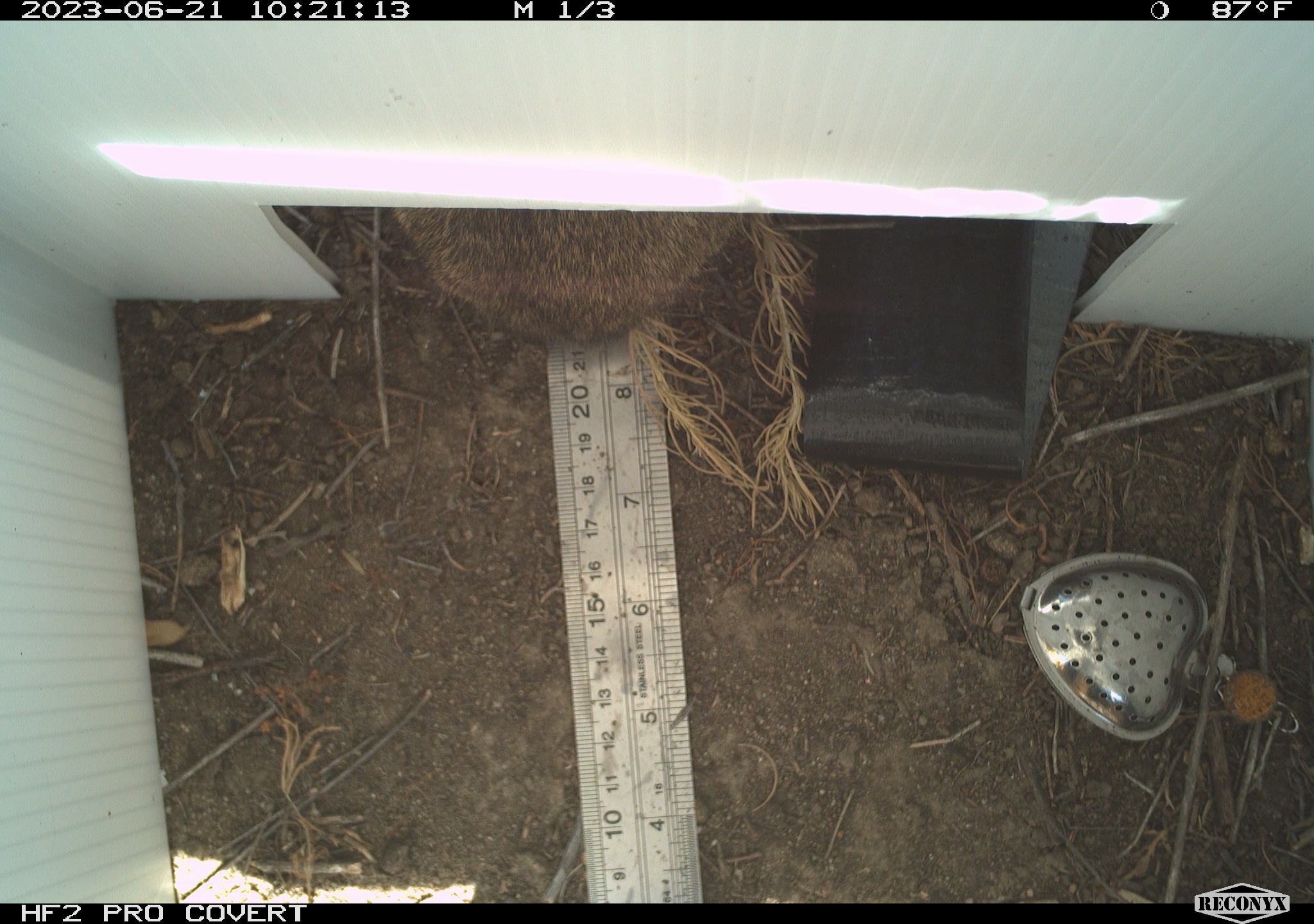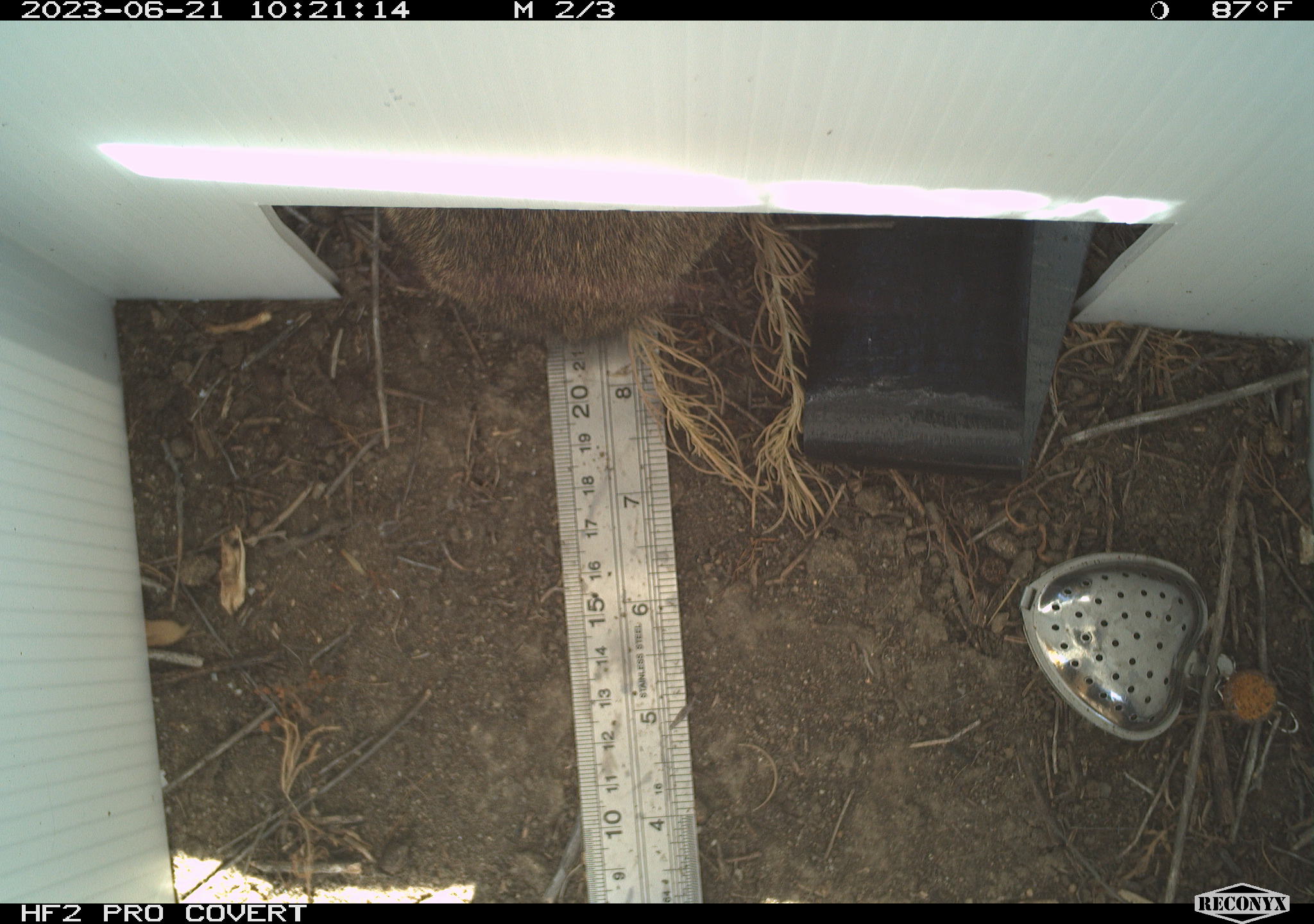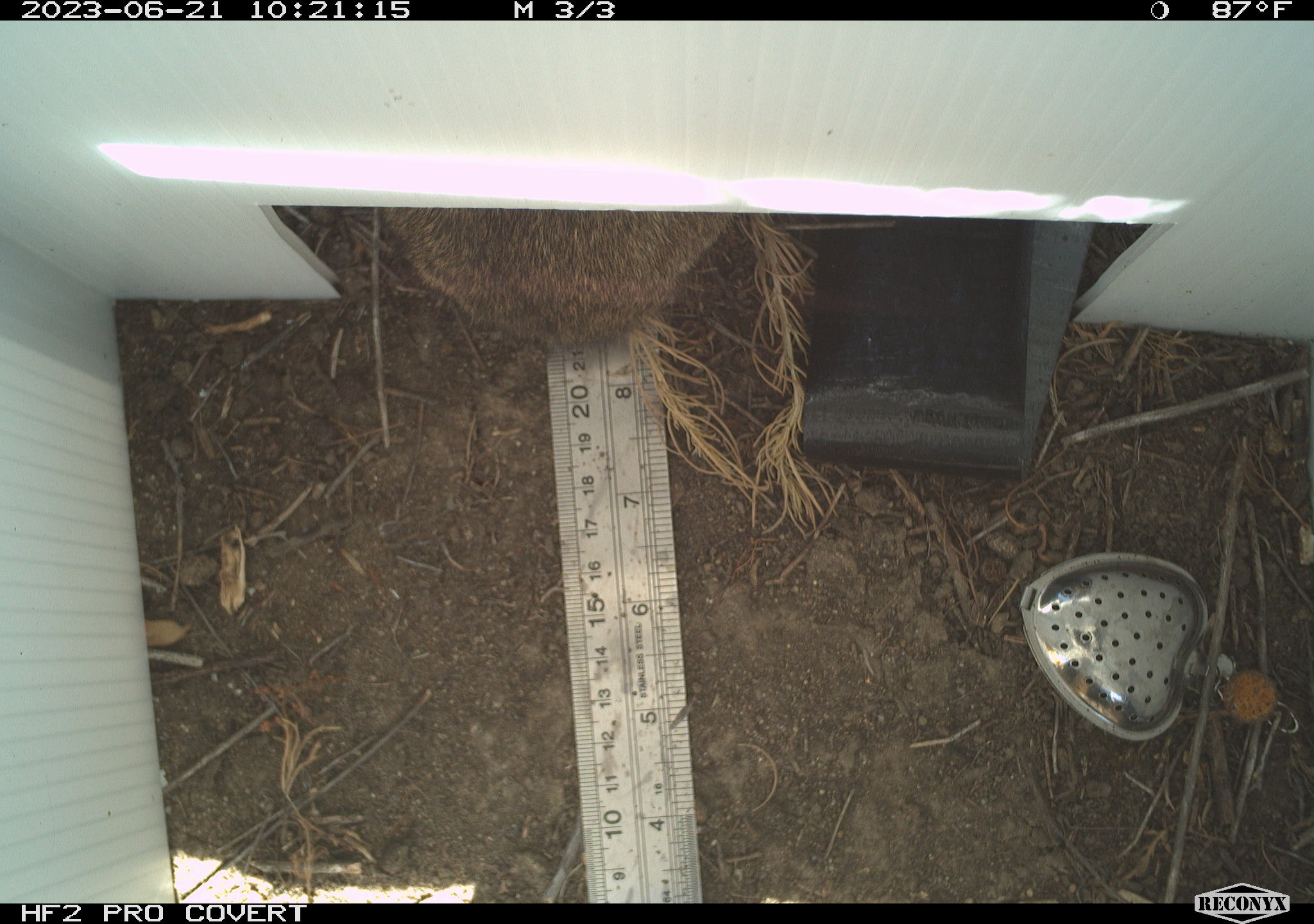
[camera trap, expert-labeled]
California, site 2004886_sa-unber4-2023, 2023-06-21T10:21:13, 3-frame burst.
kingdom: Animalia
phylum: Chordata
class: Mammalia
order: Lagomorpha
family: Leporidae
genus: Sylvilagus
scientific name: Sylvilagus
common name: cottontail rabbits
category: sylvilagus species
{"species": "sylvilagus species (cottontail rabbits) (Sylvilagus)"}